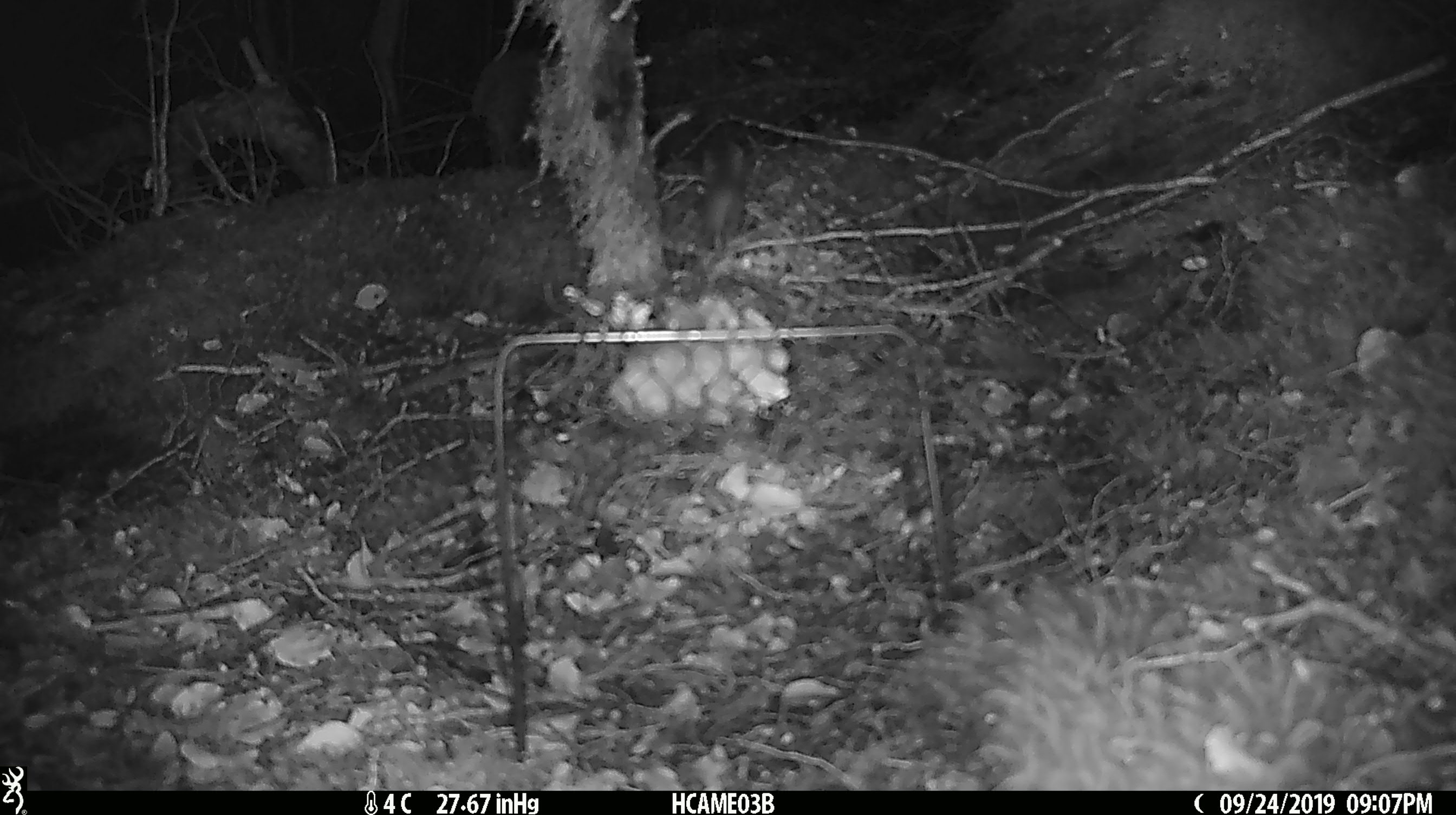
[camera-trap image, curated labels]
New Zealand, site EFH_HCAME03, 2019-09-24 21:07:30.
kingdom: Animalia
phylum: Chordata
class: Mammalia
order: Rodentia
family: Muridae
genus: Mus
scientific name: Mus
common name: mouse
Mouse (Mus).